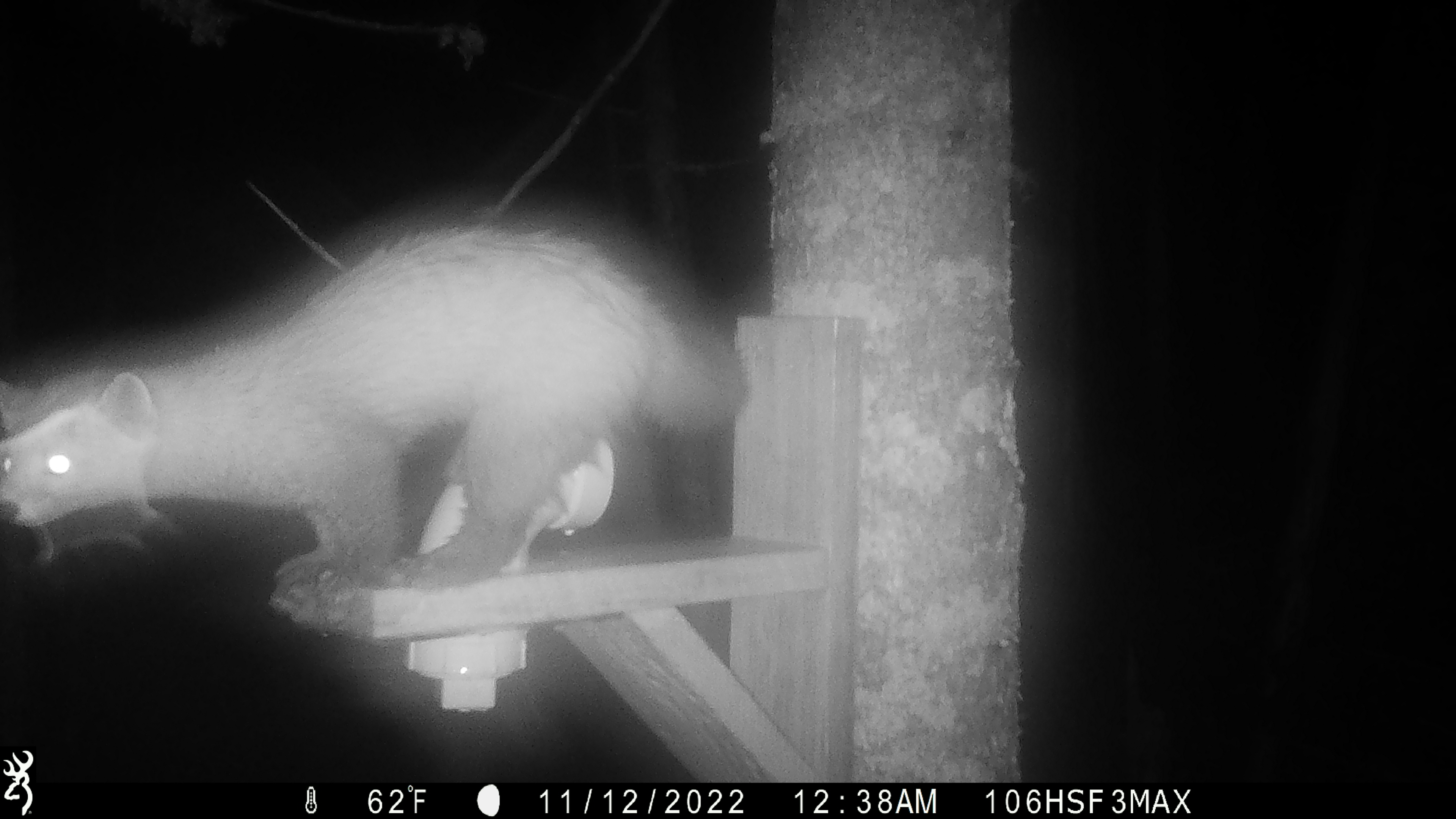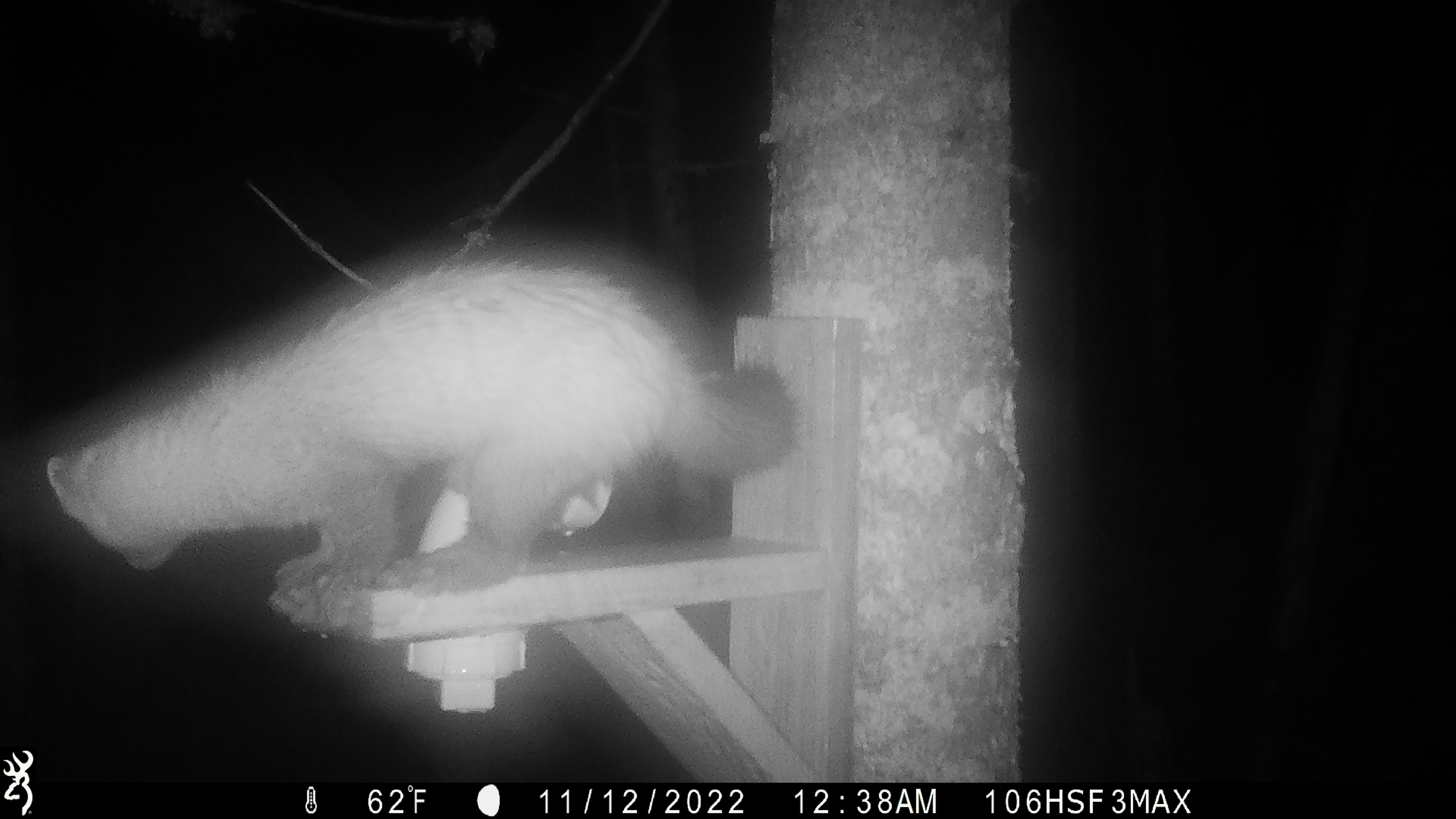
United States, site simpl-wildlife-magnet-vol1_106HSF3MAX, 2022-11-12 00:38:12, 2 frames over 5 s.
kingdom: Animalia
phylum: Chordata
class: Mammalia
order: Carnivora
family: Mustelidae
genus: Martes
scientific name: Martes americana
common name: american marten